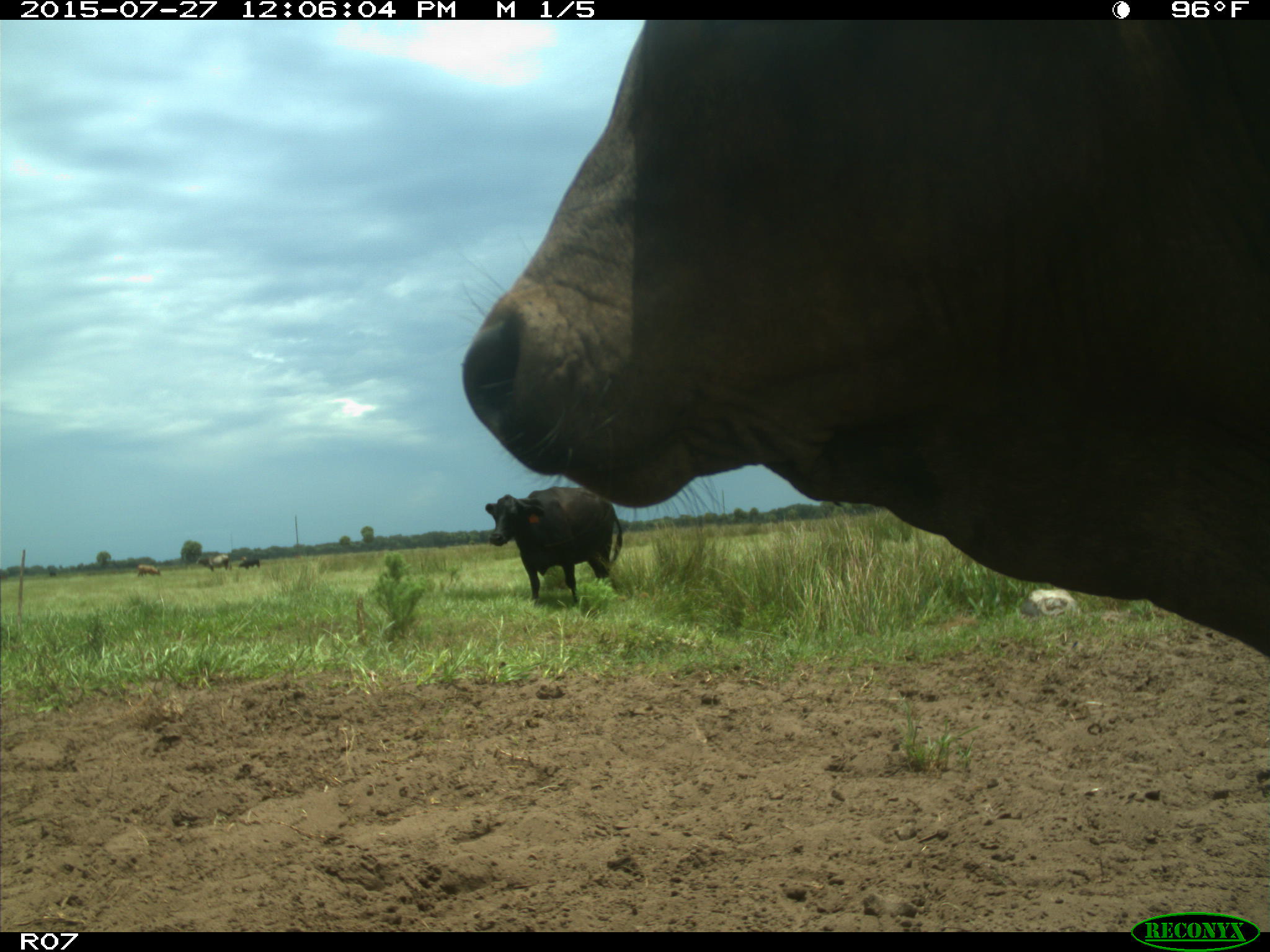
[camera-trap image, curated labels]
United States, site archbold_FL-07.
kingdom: Animalia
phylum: Chordata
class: Mammalia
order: Artiodactyla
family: Bovidae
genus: Bos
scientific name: Bos taurus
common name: domestic cow